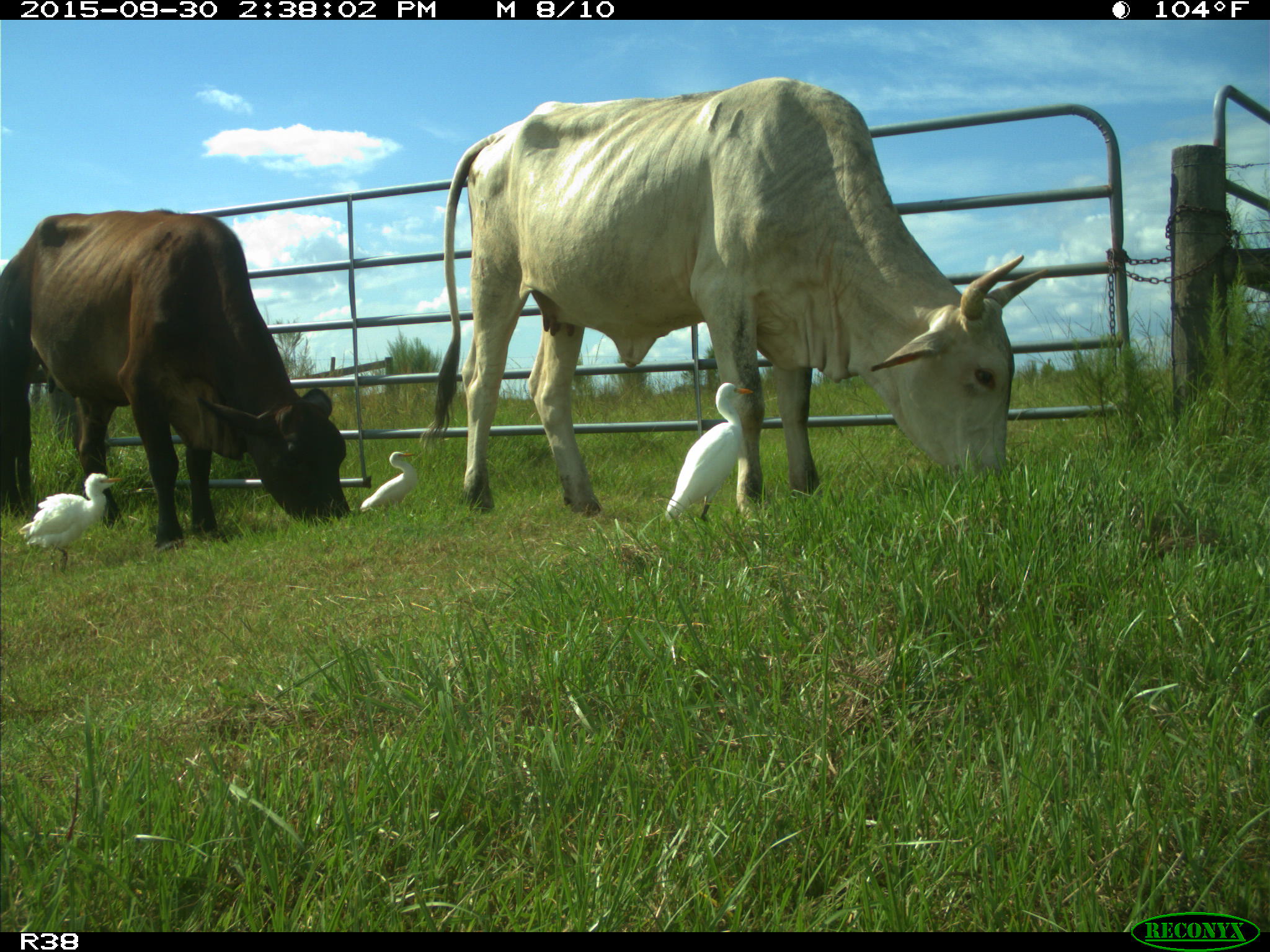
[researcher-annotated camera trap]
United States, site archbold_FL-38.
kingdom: Animalia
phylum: Chordata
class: Mammalia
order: Artiodactyla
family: Bovidae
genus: Bos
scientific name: Bos taurus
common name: domestic cow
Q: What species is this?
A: Bos taurus (domestic cow).